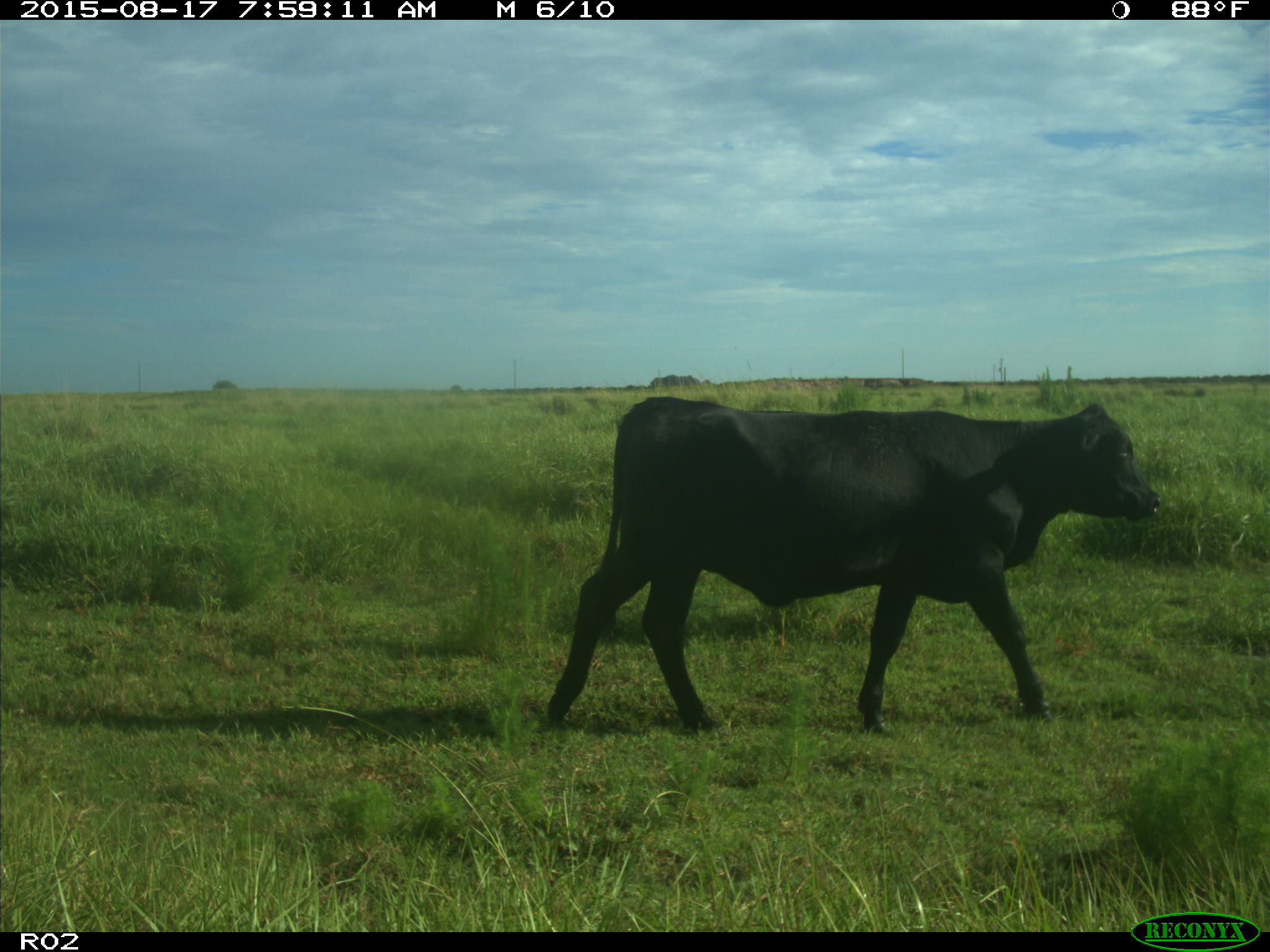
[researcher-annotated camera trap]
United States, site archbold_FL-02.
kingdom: Animalia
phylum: Chordata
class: Mammalia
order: Artiodactyla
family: Bovidae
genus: Bos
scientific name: Bos taurus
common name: domestic cow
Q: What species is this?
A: Bos taurus (domestic cow).